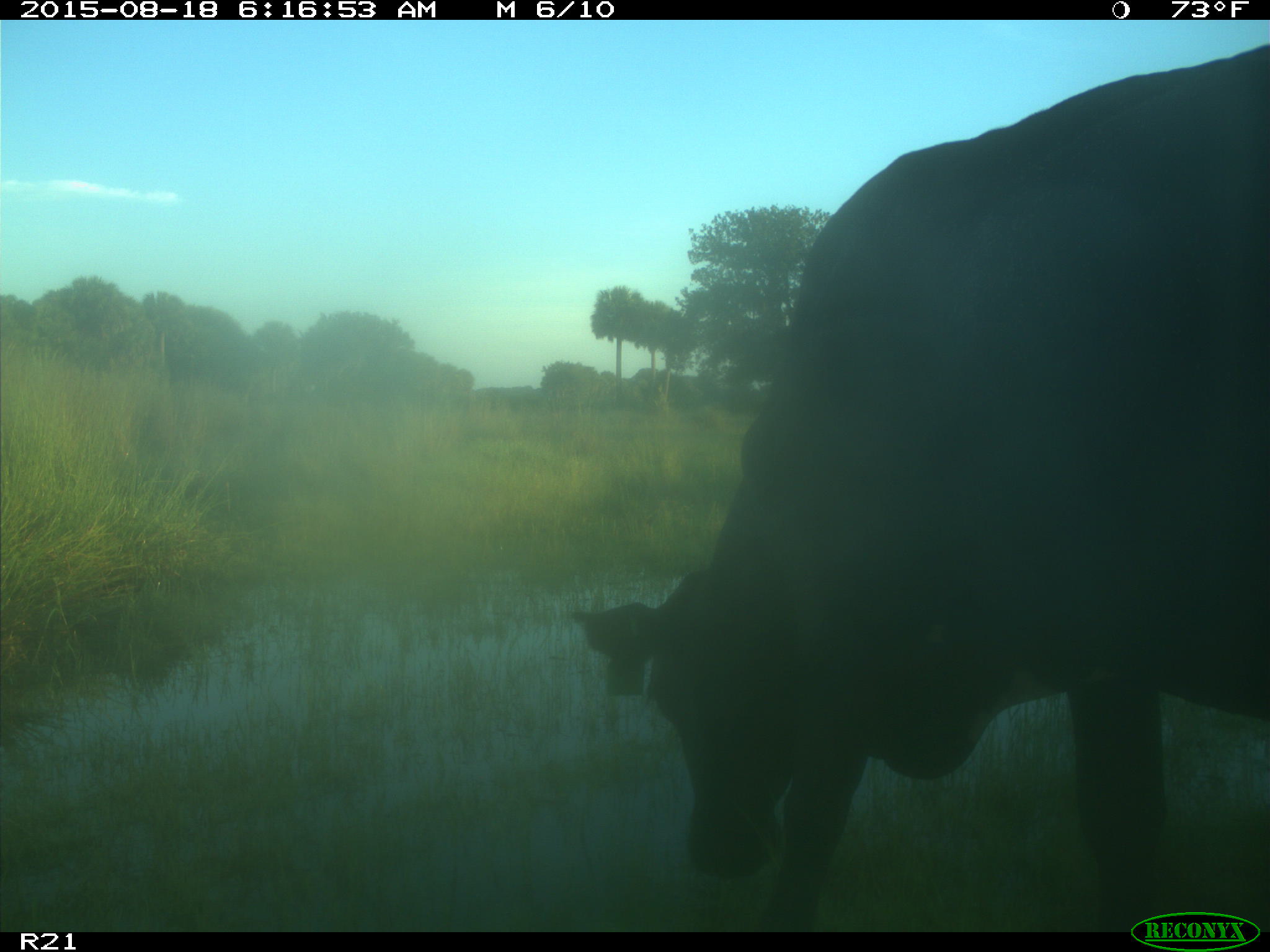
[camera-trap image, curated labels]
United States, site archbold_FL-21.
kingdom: Animalia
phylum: Chordata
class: Mammalia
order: Artiodactyla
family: Bovidae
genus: Bos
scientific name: Bos taurus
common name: domestic cow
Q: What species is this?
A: Bos taurus (domestic cow).